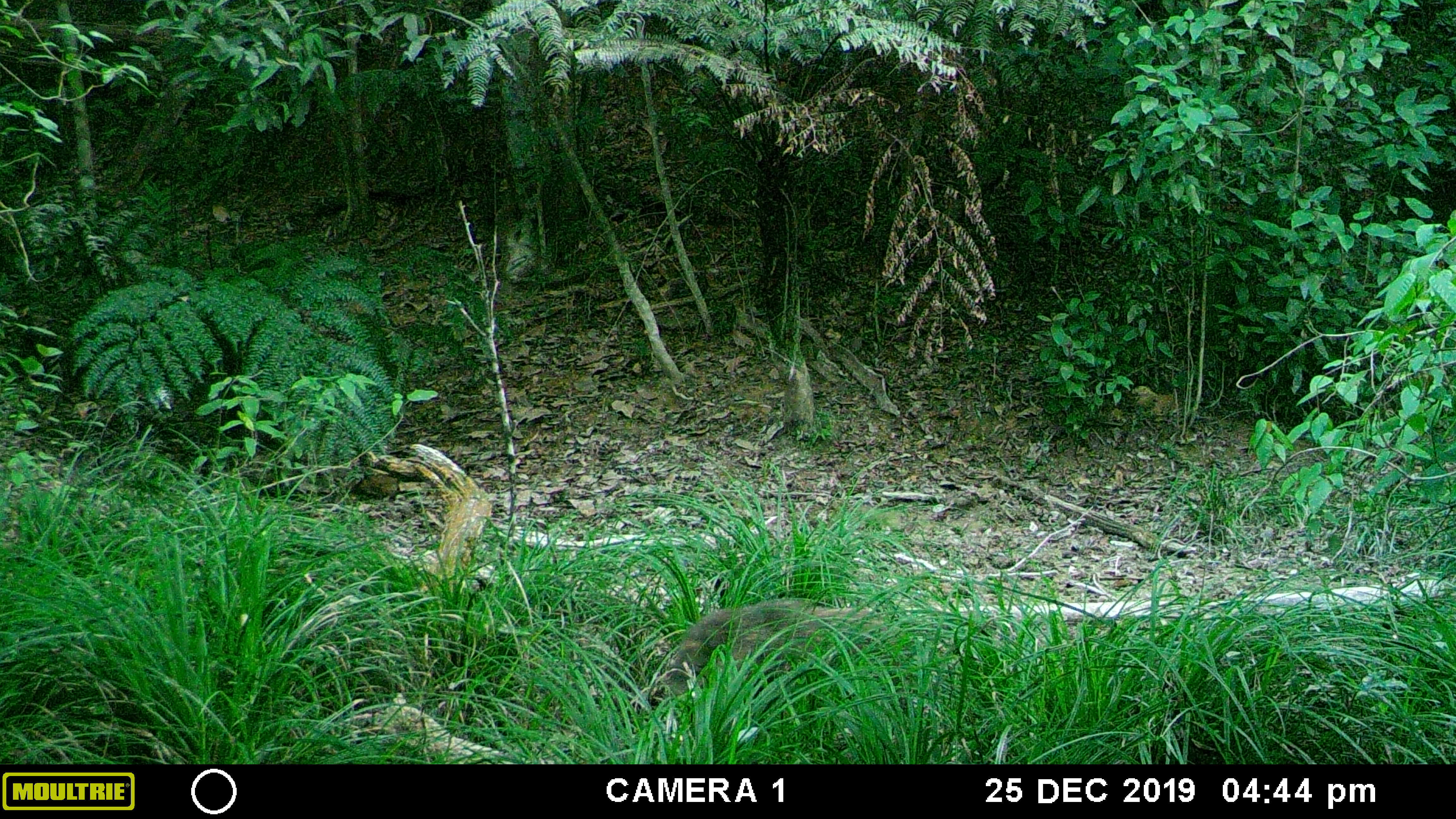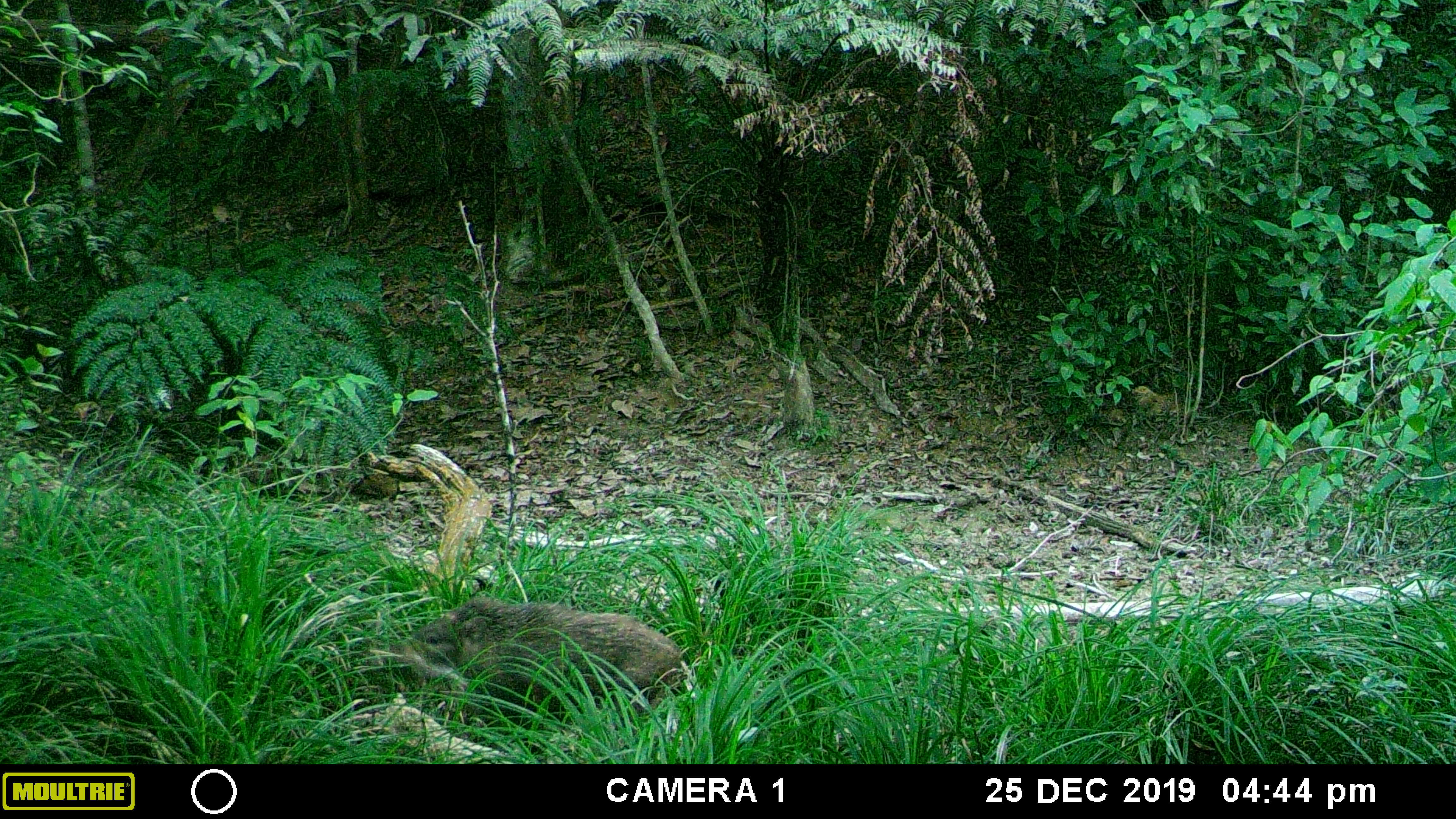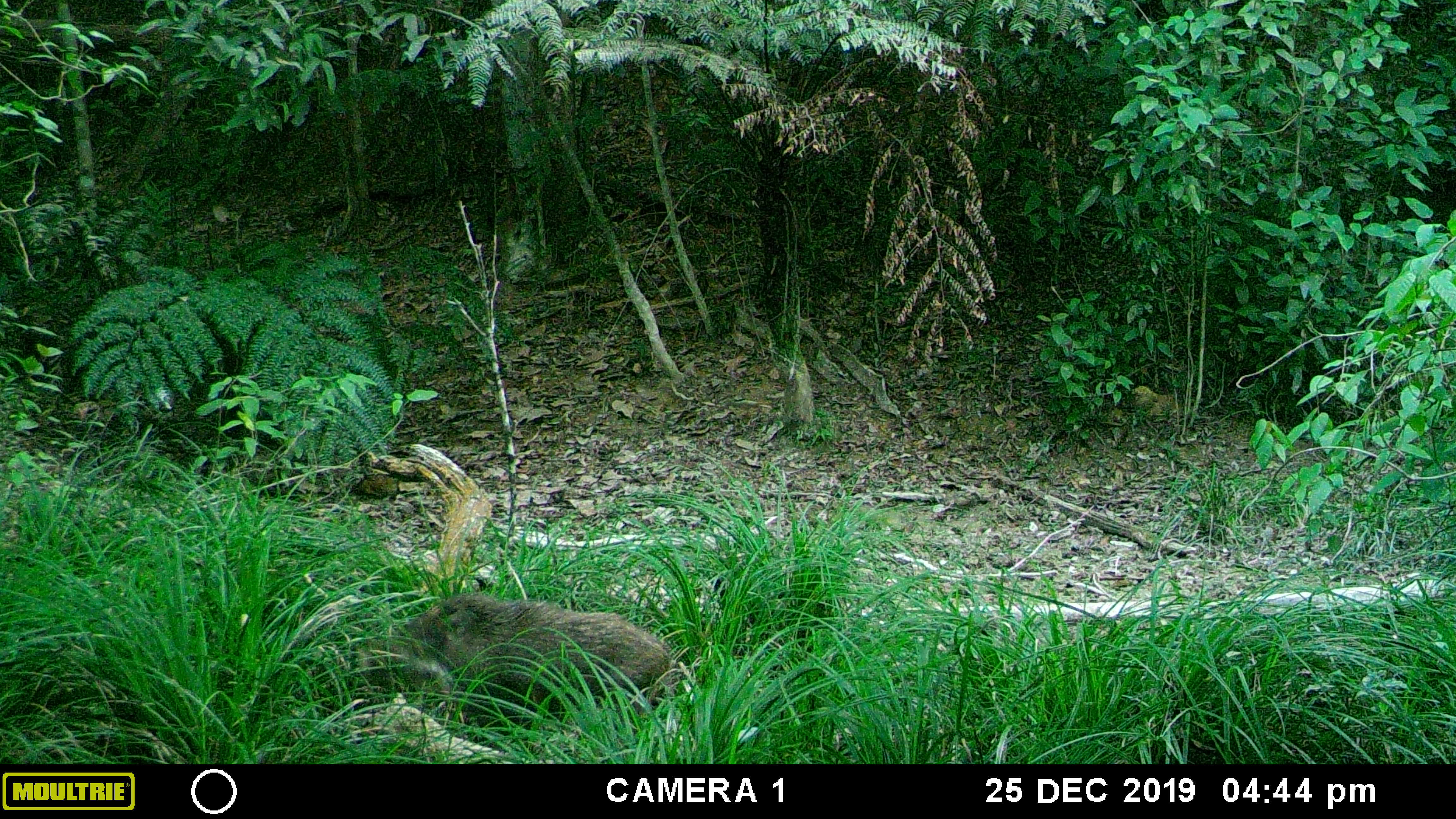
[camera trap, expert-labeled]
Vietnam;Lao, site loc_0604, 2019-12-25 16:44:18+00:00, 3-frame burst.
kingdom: Animalia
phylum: Chordata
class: Mammalia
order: Artiodactyla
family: Suidae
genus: Sus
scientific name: Sus scrofa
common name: eurasian wild pig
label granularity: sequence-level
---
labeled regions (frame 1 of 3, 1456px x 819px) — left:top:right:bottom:
eurasian wild pig: 656:599:905:732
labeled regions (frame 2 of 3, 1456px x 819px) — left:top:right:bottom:
eurasian wild pig: 357:591:691:751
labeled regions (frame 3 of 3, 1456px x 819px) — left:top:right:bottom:
eurasian wild pig: 357:591:684:751